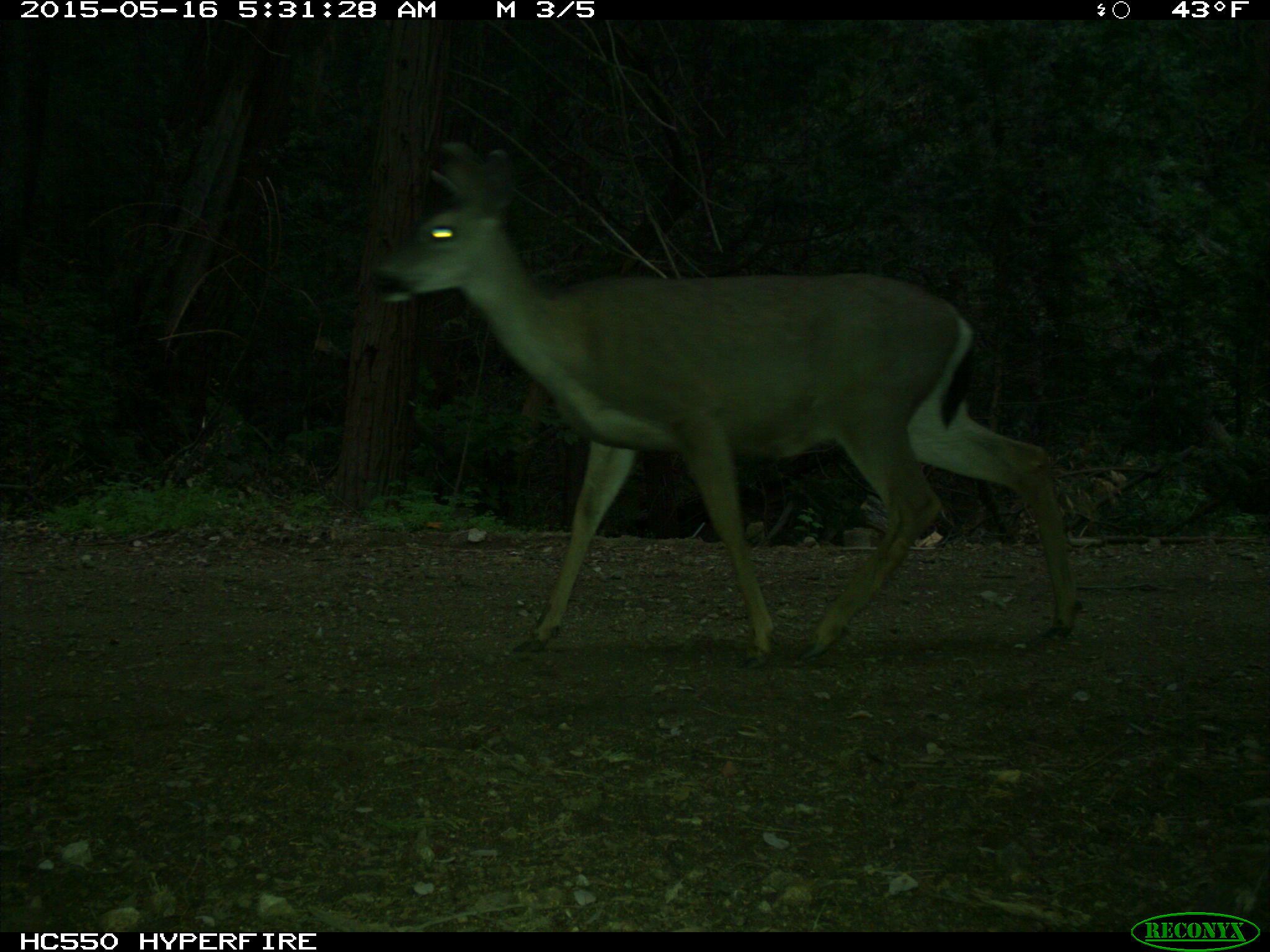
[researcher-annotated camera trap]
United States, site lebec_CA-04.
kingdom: Animalia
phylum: Chordata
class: Mammalia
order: Artiodactyla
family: Cervidae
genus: Odocoileus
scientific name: Odocoileus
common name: deer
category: unidentified deer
Unidentified deer (deer) (Odocoileus).